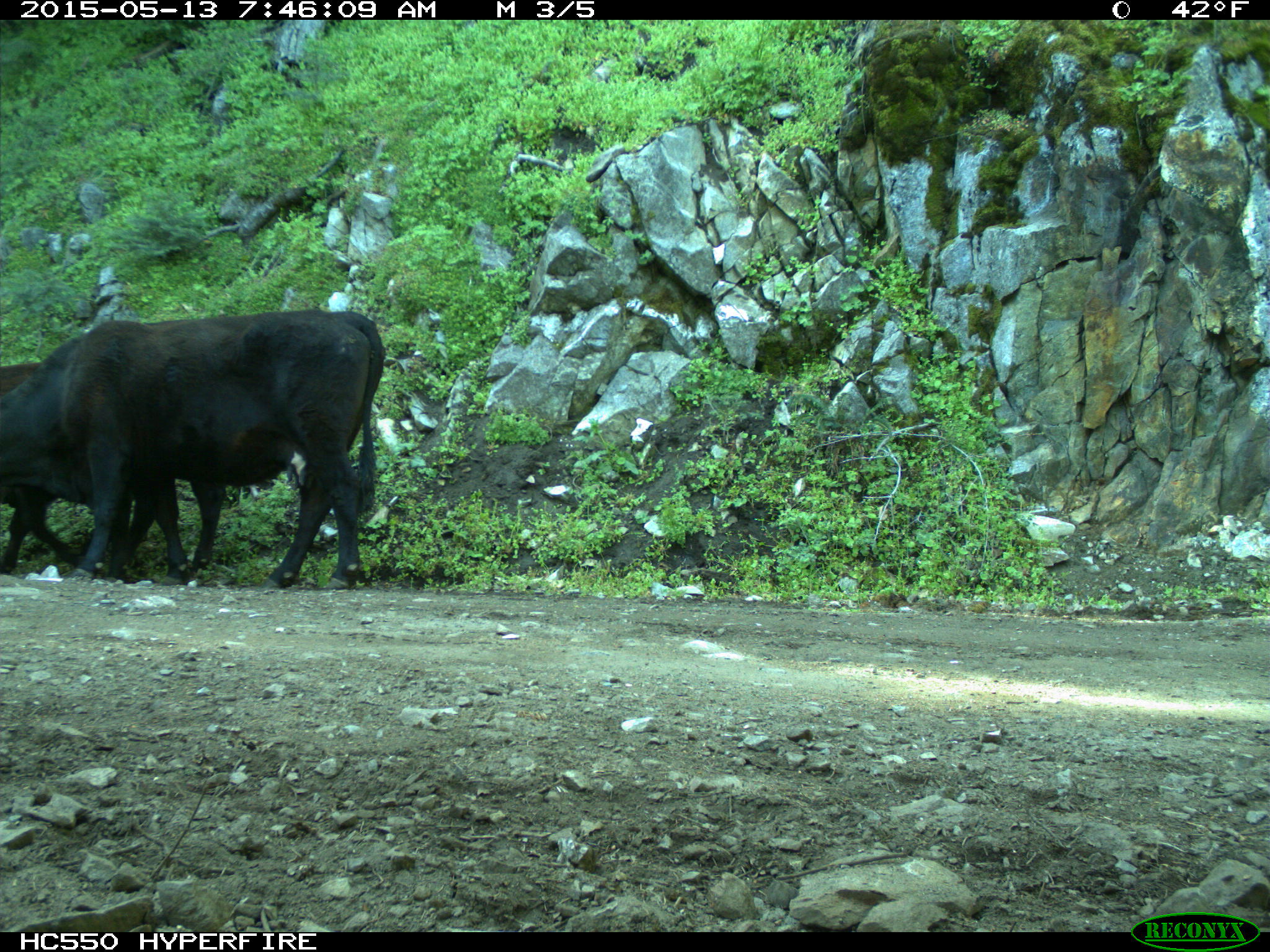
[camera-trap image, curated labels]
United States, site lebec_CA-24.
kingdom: Animalia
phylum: Chordata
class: Mammalia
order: Artiodactyla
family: Bovidae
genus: Bos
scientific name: Bos taurus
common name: domestic cow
Bos taurus (domestic cow).